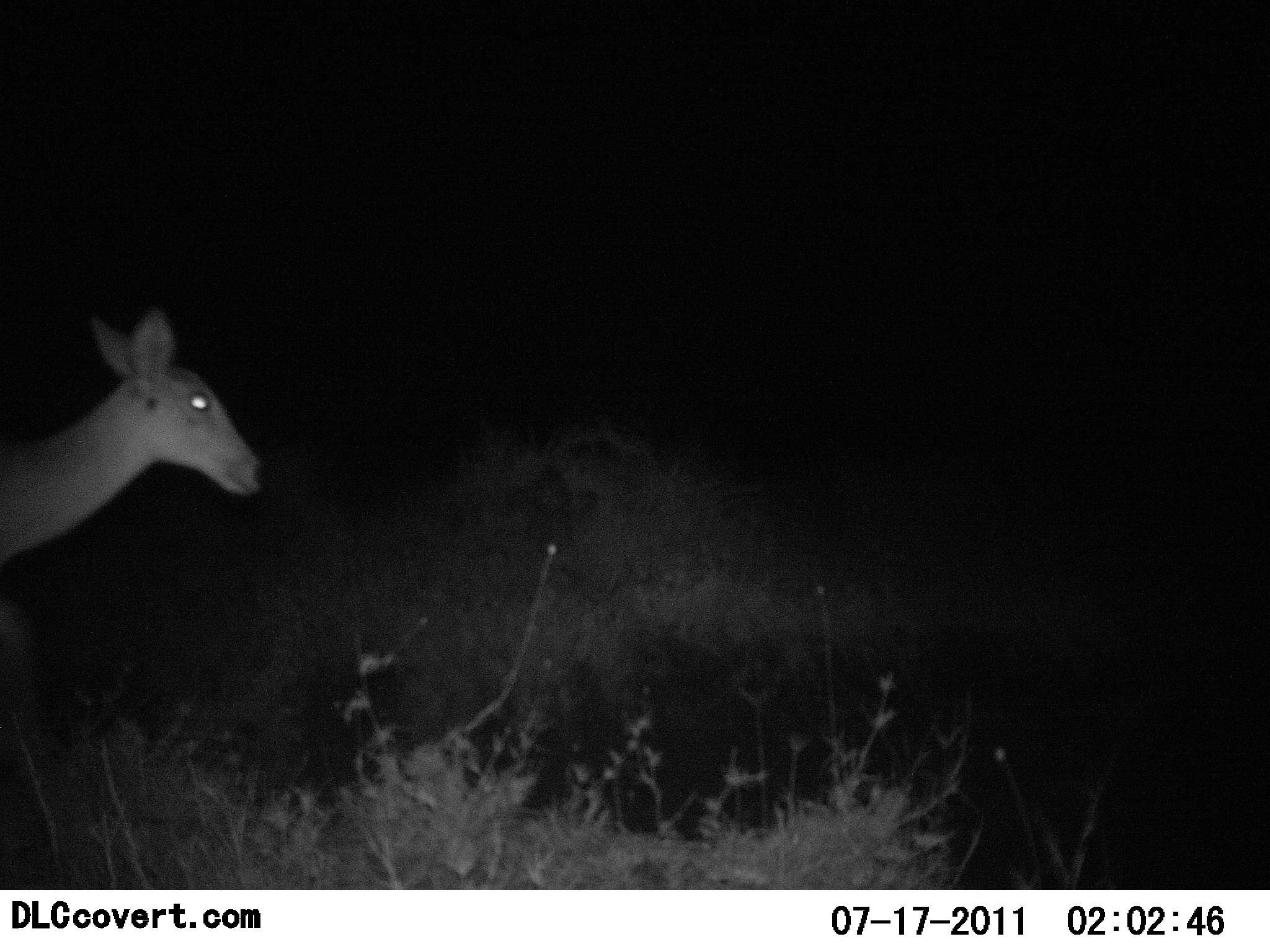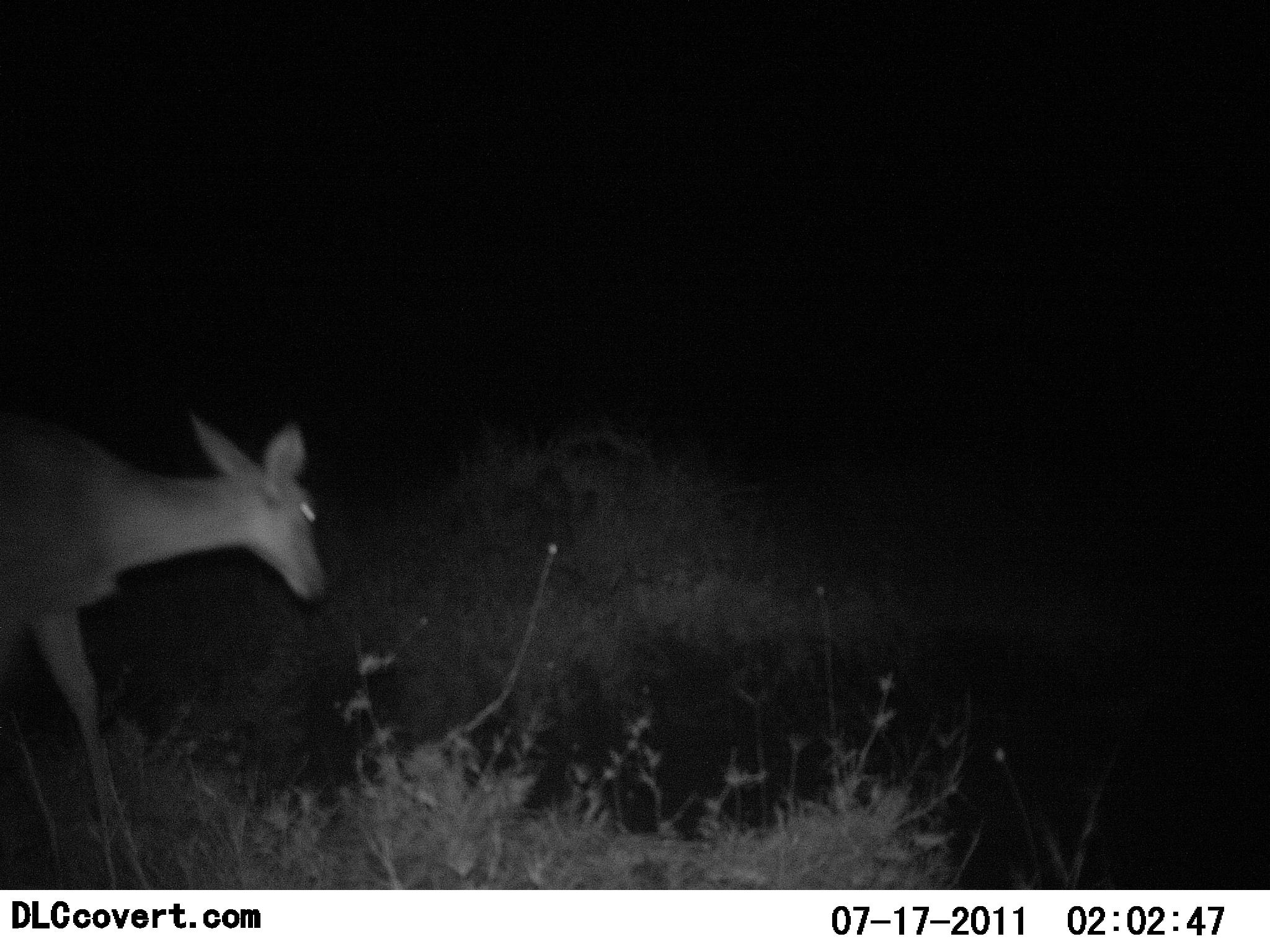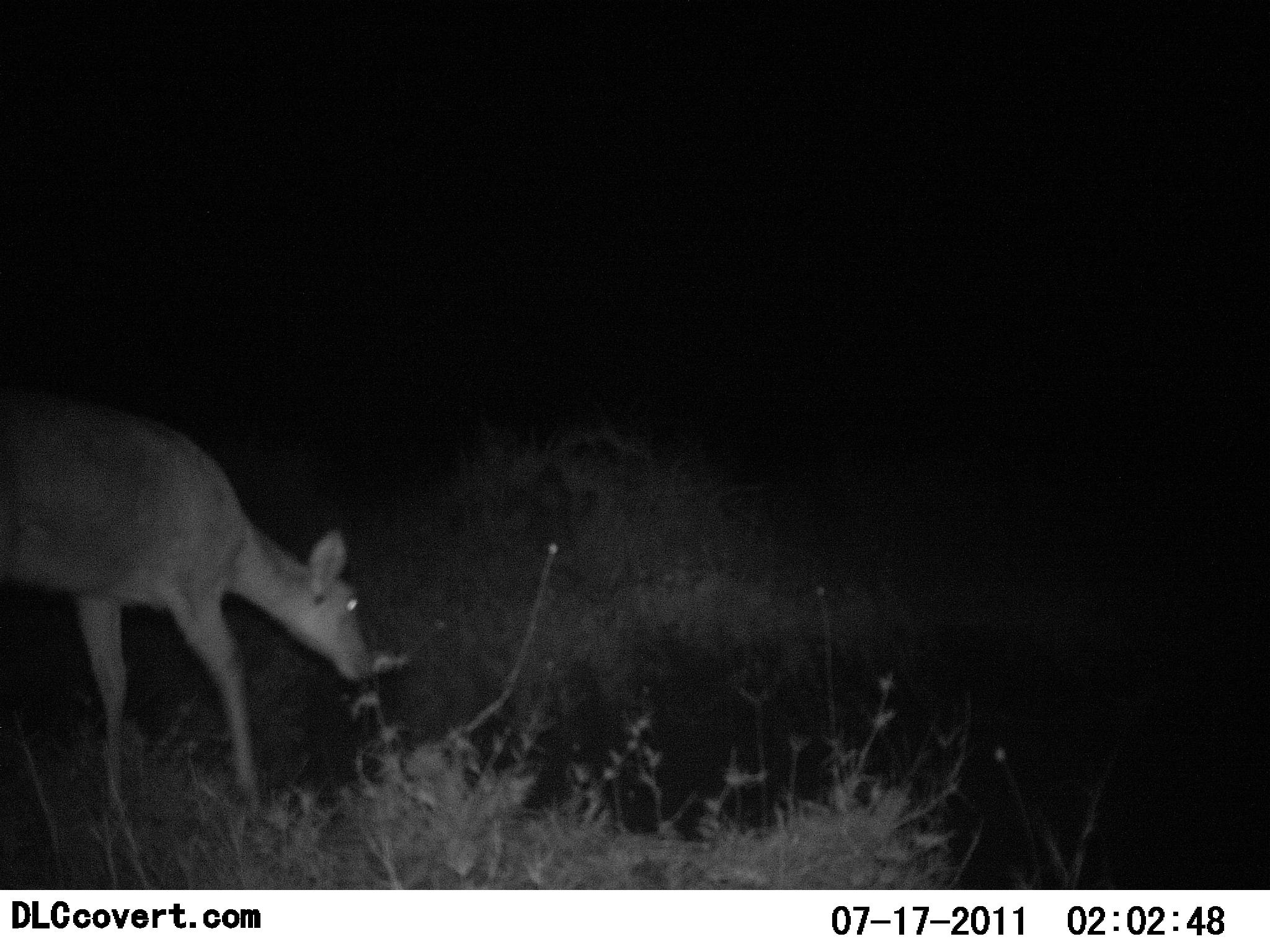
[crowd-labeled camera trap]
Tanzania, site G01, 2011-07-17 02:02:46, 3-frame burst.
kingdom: Animalia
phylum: Chordata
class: Mammalia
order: Artiodactyla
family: Bovidae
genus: Redunca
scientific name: Redunca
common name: reedbuck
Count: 1.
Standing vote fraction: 17%.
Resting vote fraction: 0%.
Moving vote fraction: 58%.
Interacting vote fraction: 0%.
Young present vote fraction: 0%.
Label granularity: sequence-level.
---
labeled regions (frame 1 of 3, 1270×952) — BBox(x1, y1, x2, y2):
animal: BBox(0, 306, 264, 596)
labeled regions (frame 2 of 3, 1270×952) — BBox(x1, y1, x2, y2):
animal: BBox(0, 395, 329, 840)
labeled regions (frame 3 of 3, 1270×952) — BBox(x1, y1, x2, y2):
animal: BBox(0, 396, 373, 840)